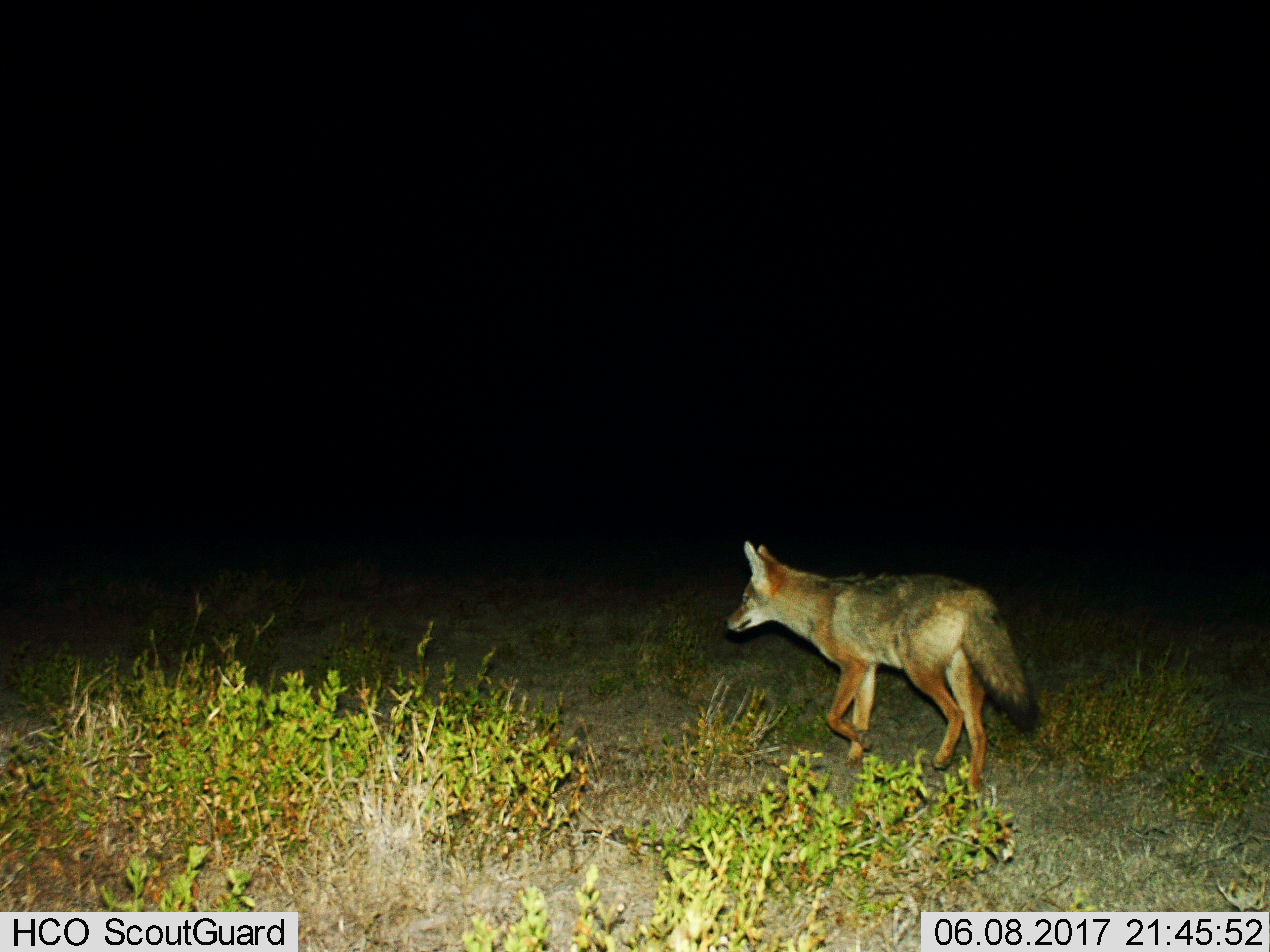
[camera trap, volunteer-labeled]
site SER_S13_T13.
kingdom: Animalia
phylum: Chordata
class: Mammalia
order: Carnivora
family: Canidae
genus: Lupulella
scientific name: Lupulella mesomelas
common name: black-backed jackal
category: jackalblackbacked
Jackalblackbacked (black-backed jackal) (Lupulella mesomelas), count 1. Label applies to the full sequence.